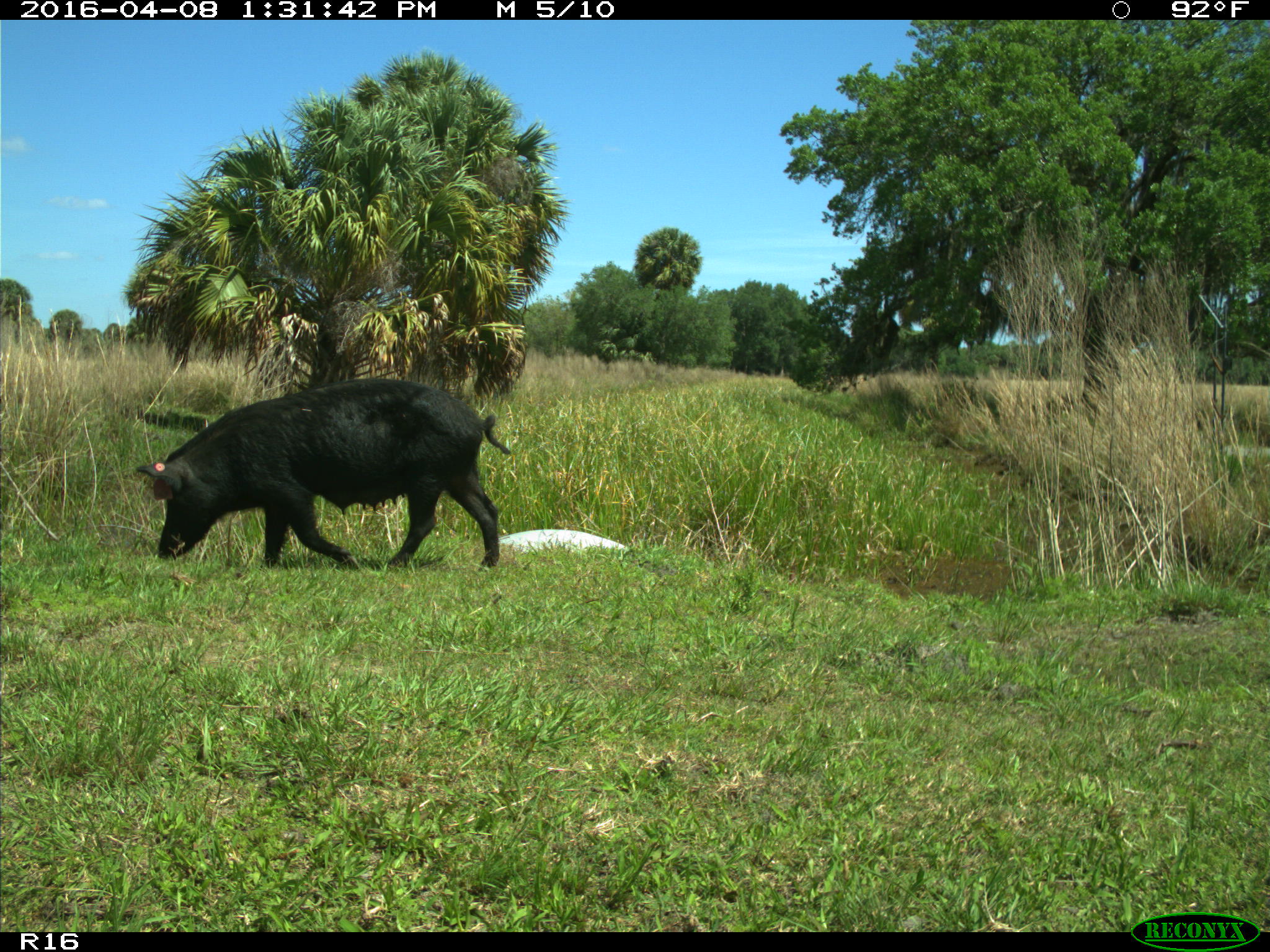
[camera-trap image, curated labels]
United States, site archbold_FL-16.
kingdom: Animalia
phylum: Chordata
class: Mammalia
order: Artiodactyla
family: Suidae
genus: Sus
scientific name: Sus scrofa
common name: wild boar